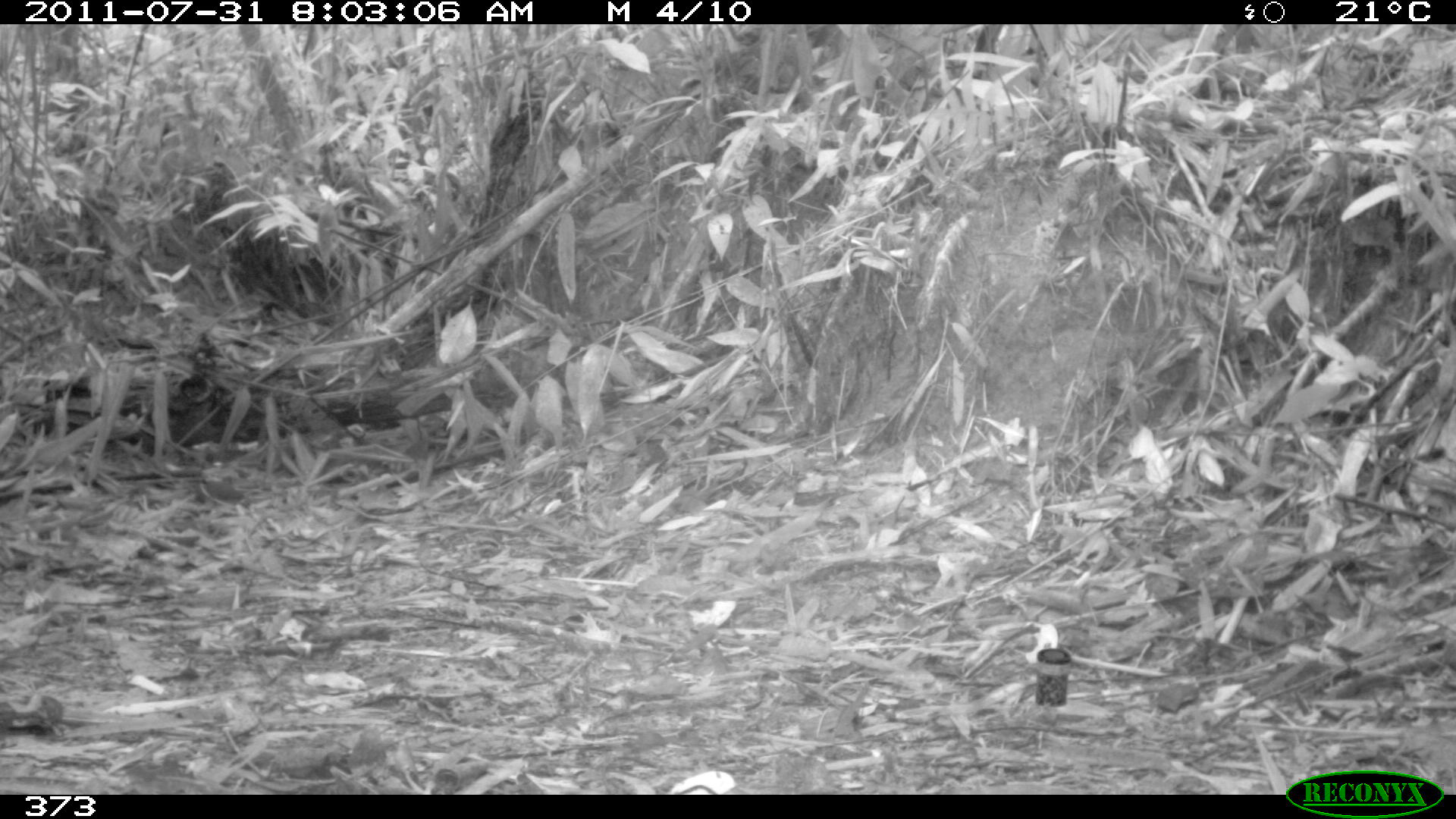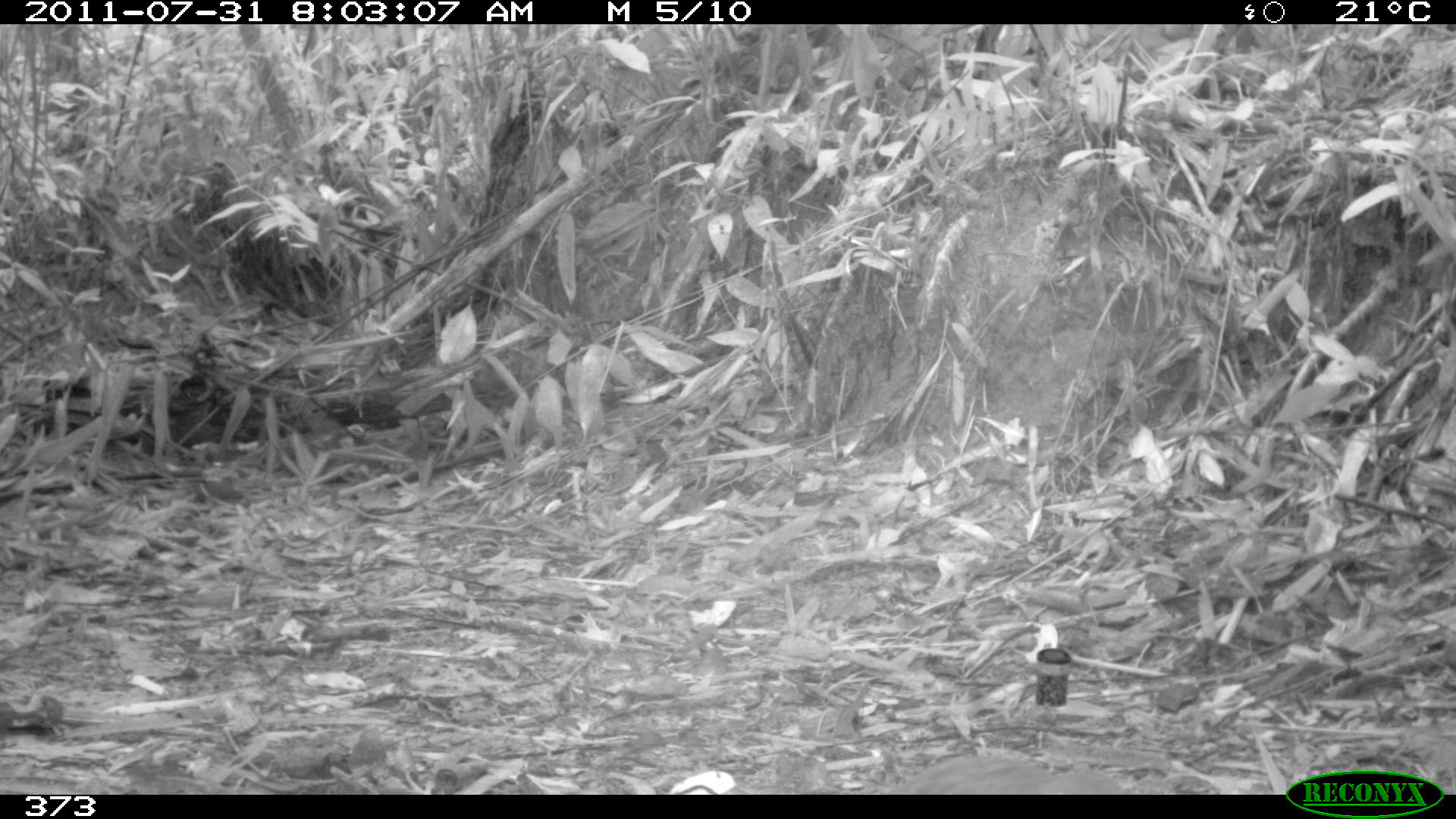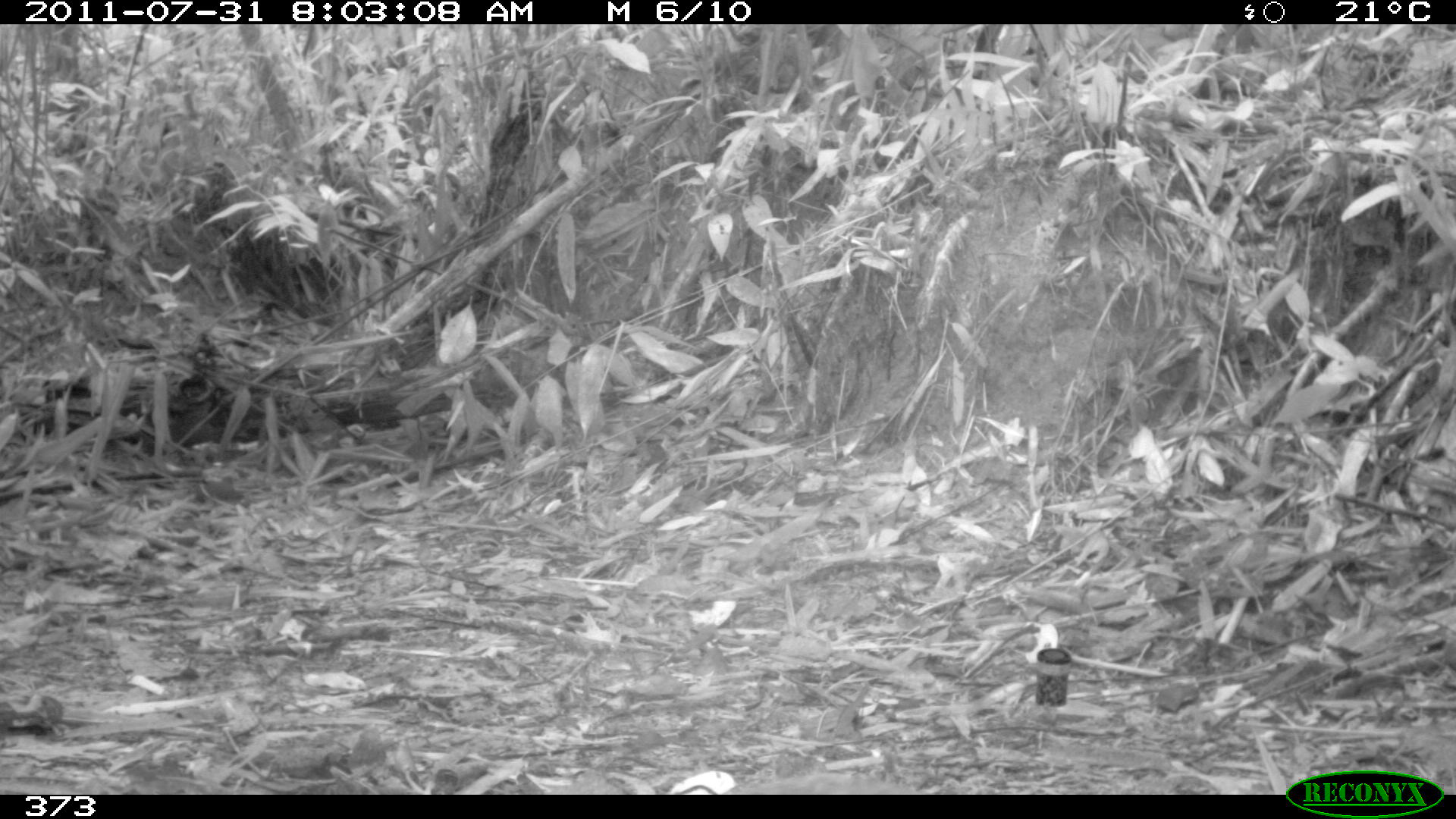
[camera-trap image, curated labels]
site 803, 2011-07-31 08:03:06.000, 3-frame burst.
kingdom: Animalia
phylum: Chordata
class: Aves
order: Galliformes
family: Phasianidae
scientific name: Phasianidae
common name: quails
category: quail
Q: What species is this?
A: Quail (quails) (Phasianidae).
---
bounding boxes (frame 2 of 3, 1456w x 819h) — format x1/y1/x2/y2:
quail: 884/754/1126/792